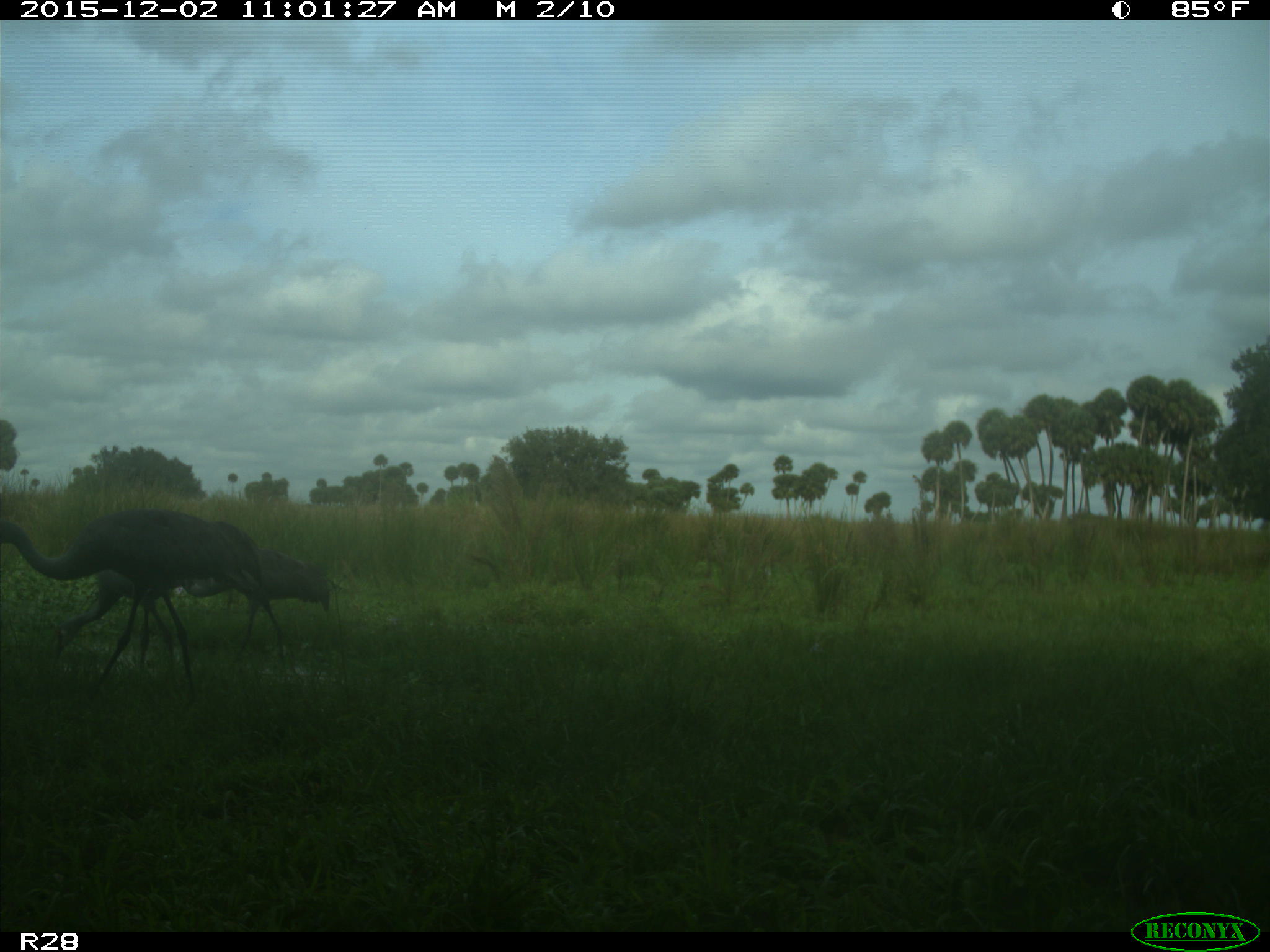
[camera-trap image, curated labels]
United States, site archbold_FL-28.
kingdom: Animalia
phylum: Chordata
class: Aves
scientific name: Aves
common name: birds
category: unidentified bird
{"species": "unidentified bird (birds) (Aves)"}